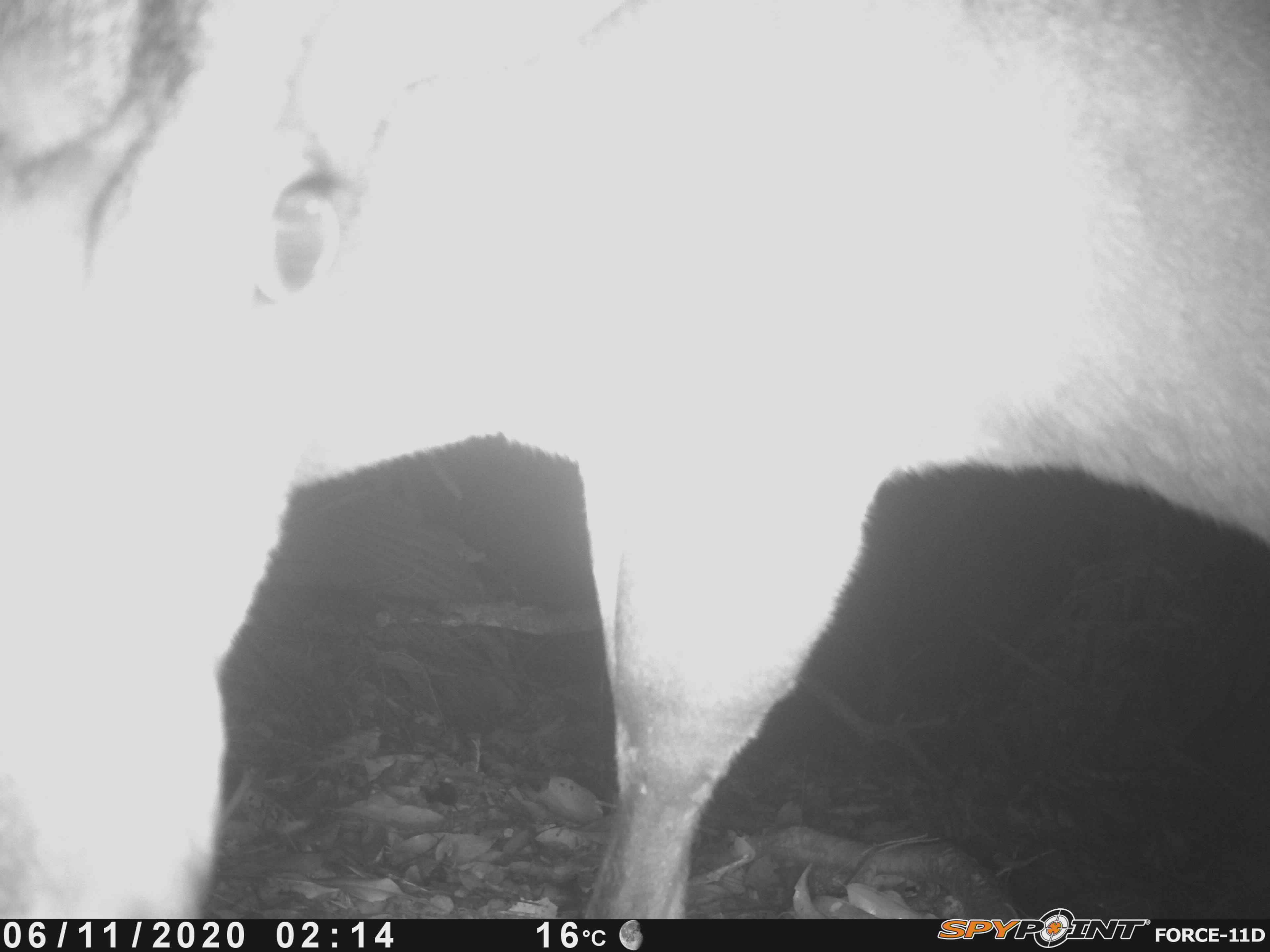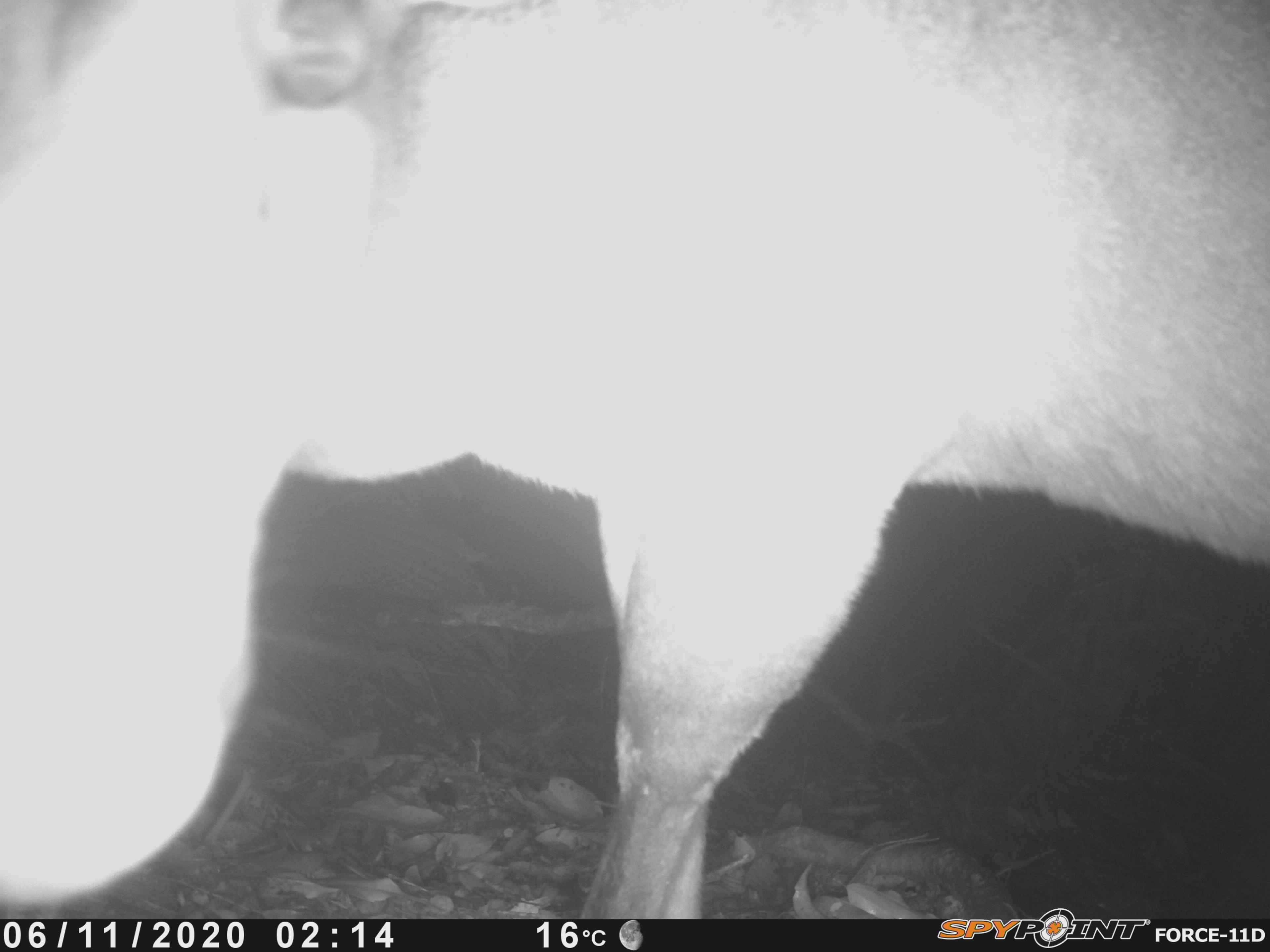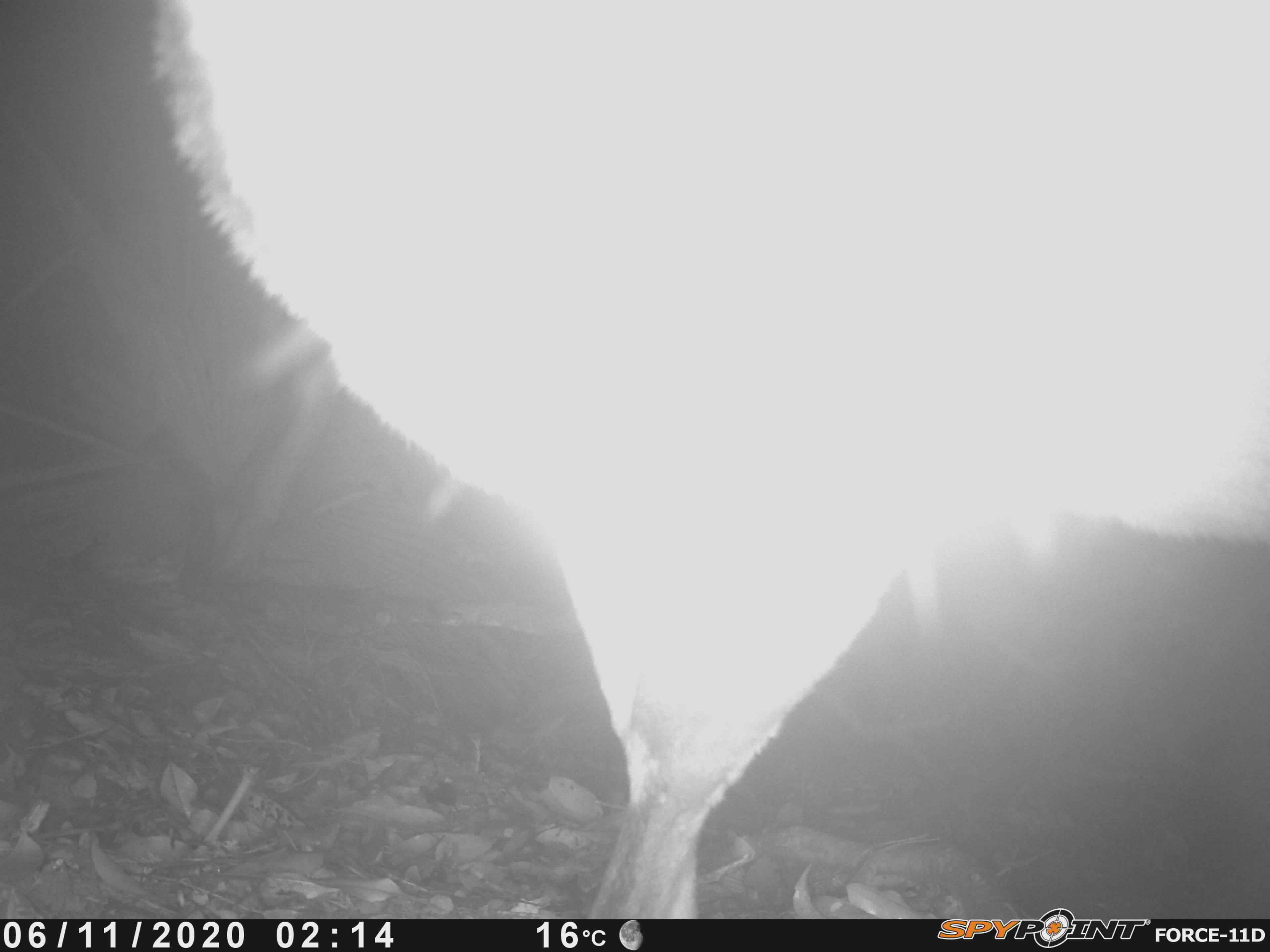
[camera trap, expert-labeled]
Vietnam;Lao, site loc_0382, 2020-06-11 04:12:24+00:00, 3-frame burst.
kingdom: Animalia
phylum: Chordata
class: Mammalia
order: Artiodactyla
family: Cervidae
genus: Muntiacus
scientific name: Muntiacus vuquangensis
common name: large-antlered muntjac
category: large antlered muntjac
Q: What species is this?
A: Large antlered muntjac (large-antlered muntjac) (Muntiacus vuquangensis).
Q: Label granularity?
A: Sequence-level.